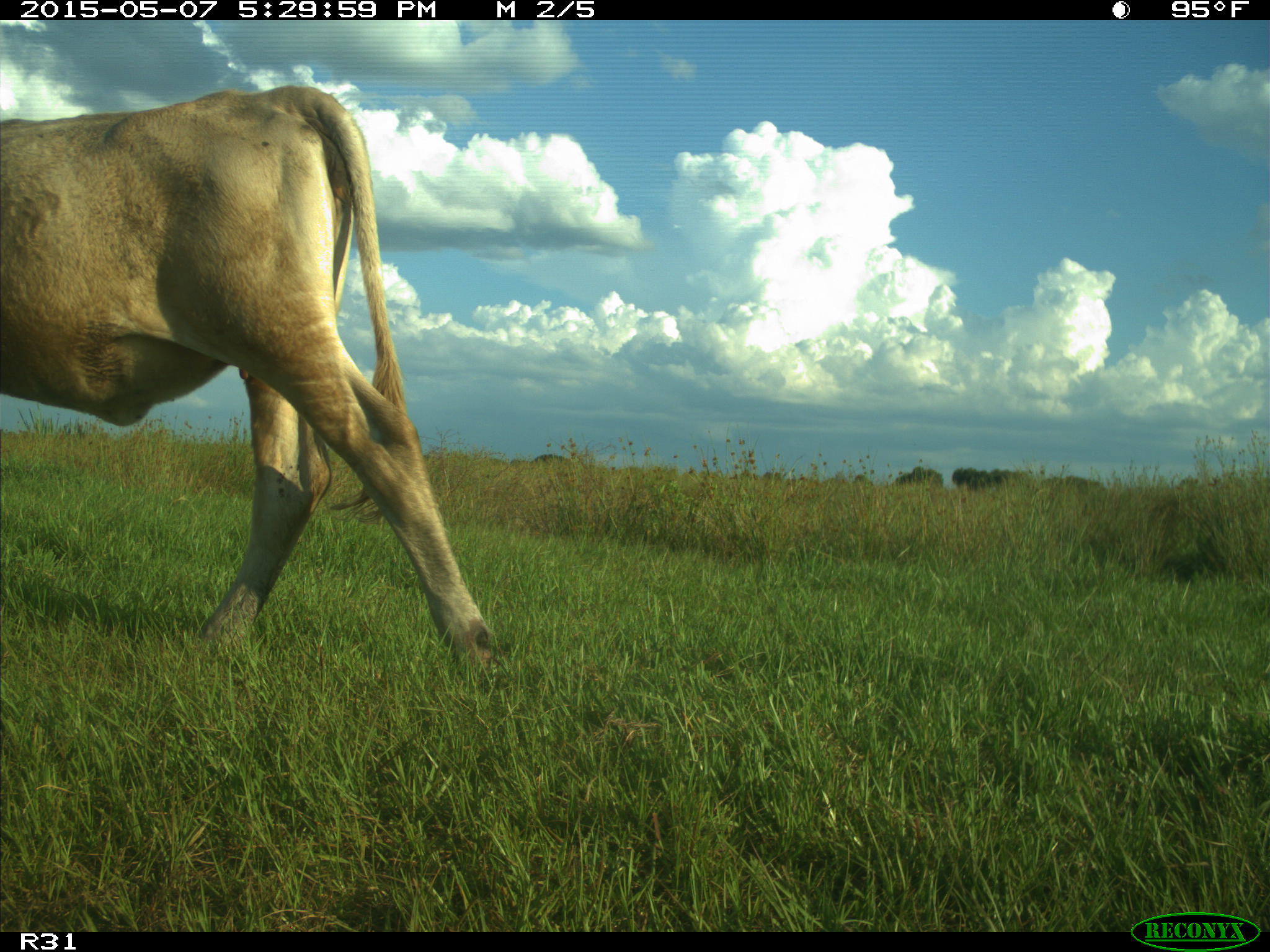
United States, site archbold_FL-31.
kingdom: Animalia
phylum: Chordata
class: Mammalia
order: Artiodactyla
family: Bovidae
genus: Bos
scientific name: Bos taurus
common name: domestic cow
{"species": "Bos taurus (domestic cow)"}